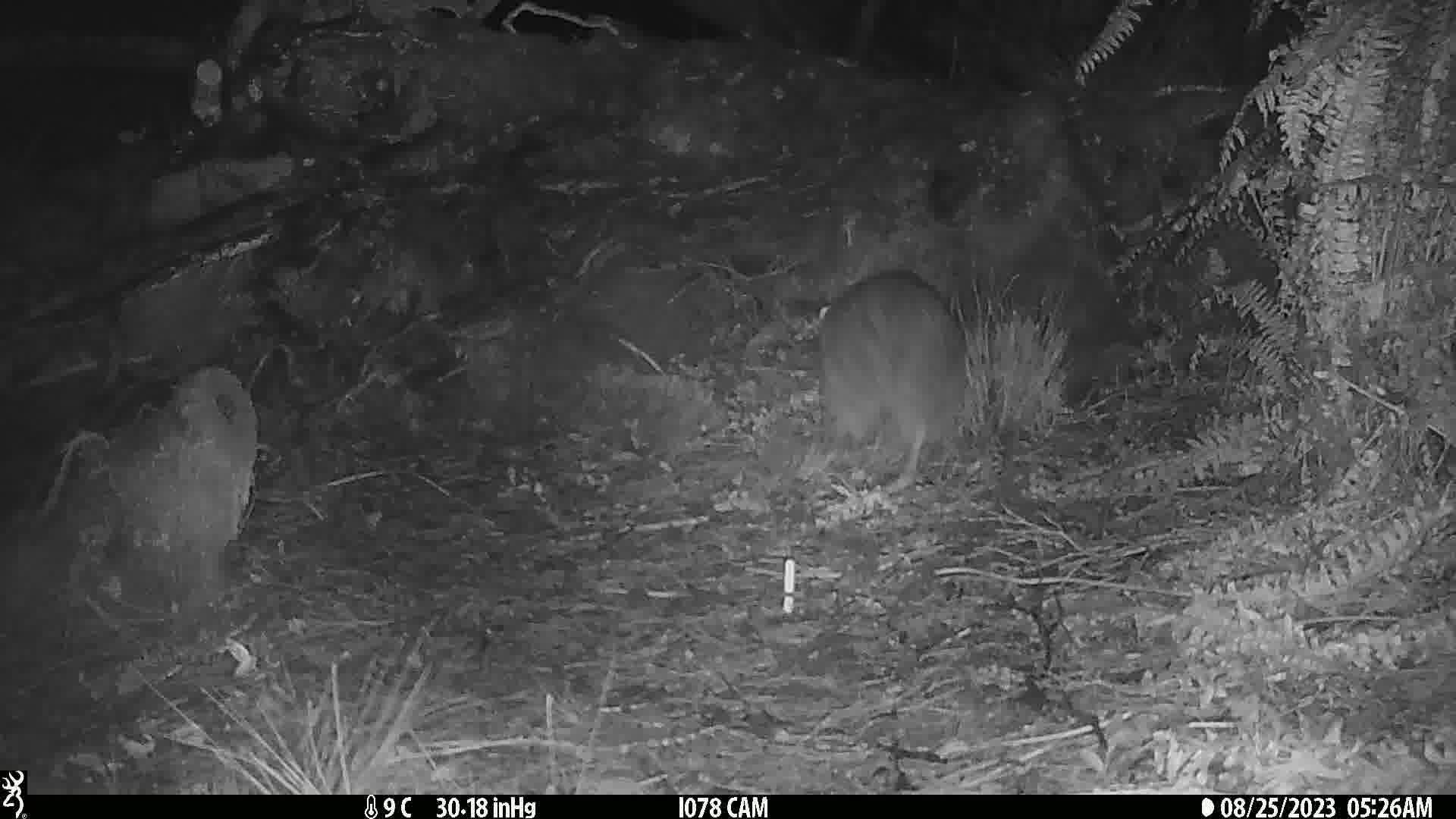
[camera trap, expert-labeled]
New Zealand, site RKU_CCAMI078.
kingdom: Animalia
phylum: Chordata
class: Aves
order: Apterygiformes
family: Apterygidae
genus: Apteryx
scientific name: Apteryx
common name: kiwi